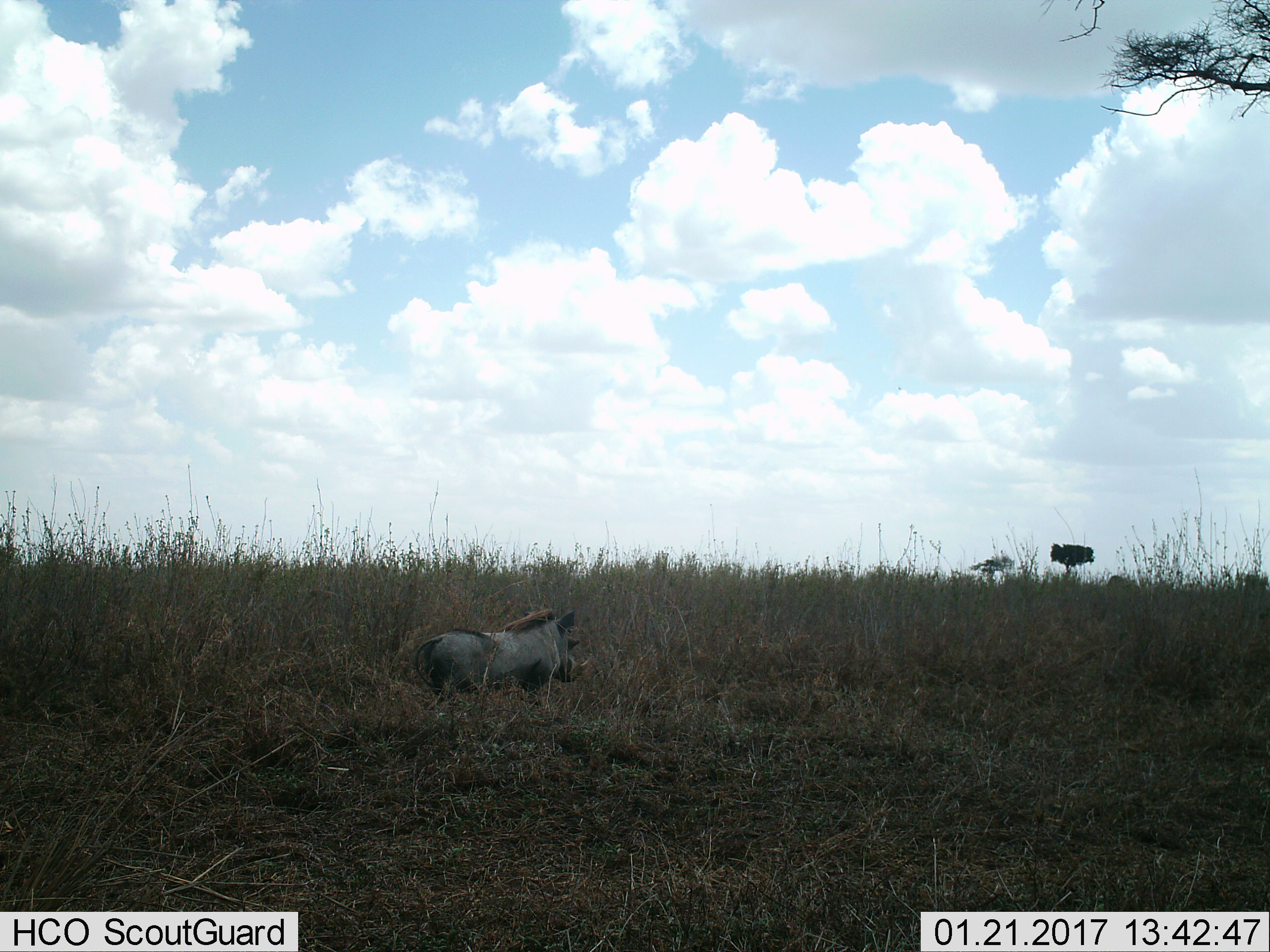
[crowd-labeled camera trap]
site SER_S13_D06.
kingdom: Animalia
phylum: Chordata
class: Mammalia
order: Artiodactyla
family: Suidae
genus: Phacochoerus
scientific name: Phacochoerus africanus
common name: warthog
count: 1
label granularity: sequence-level